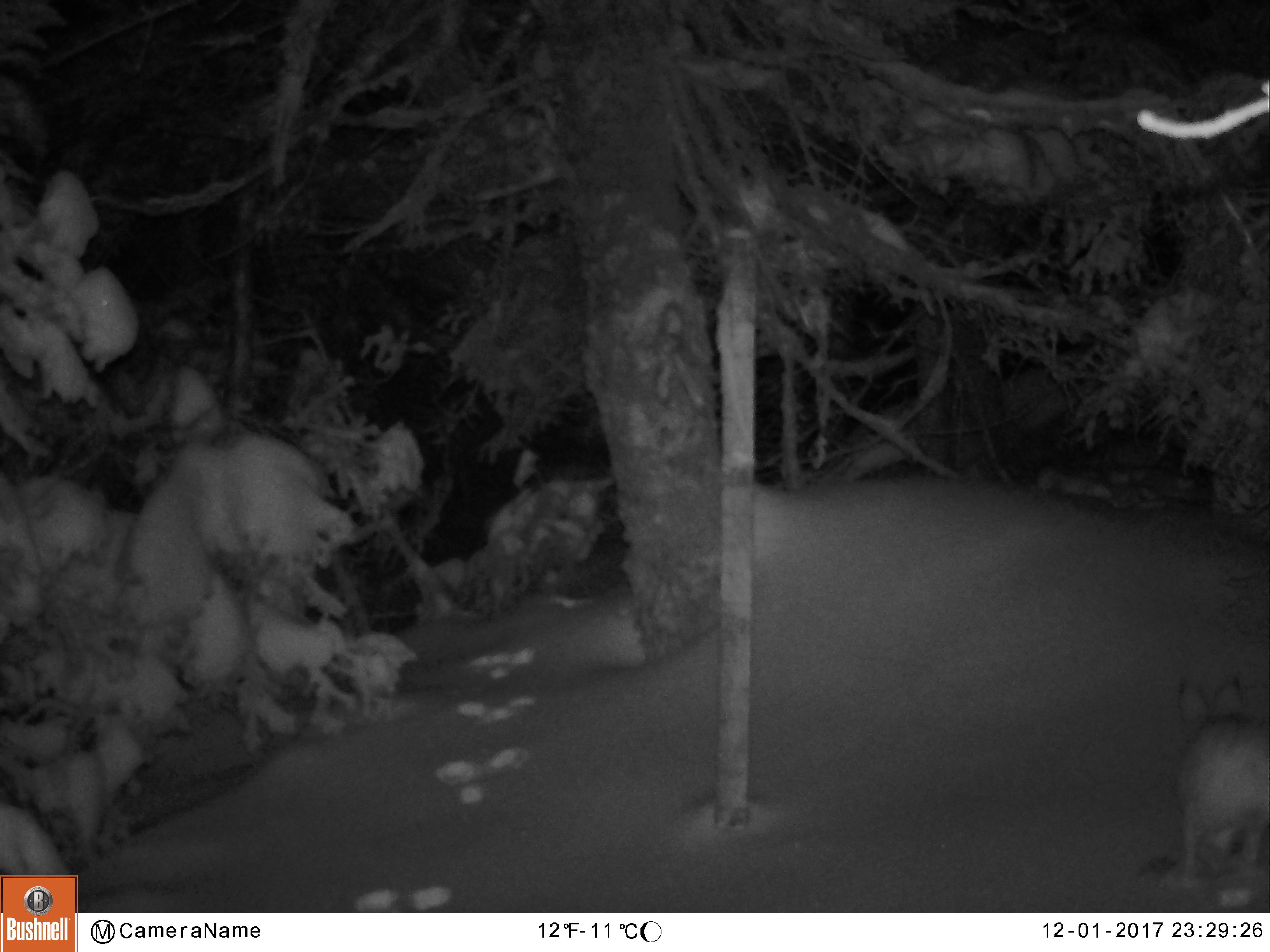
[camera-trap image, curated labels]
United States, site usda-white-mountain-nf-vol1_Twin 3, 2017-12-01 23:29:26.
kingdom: Animalia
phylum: Chordata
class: Mammalia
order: Lagomorpha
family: Leporidae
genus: Lepus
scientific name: Lepus americanus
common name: snowshoe hare